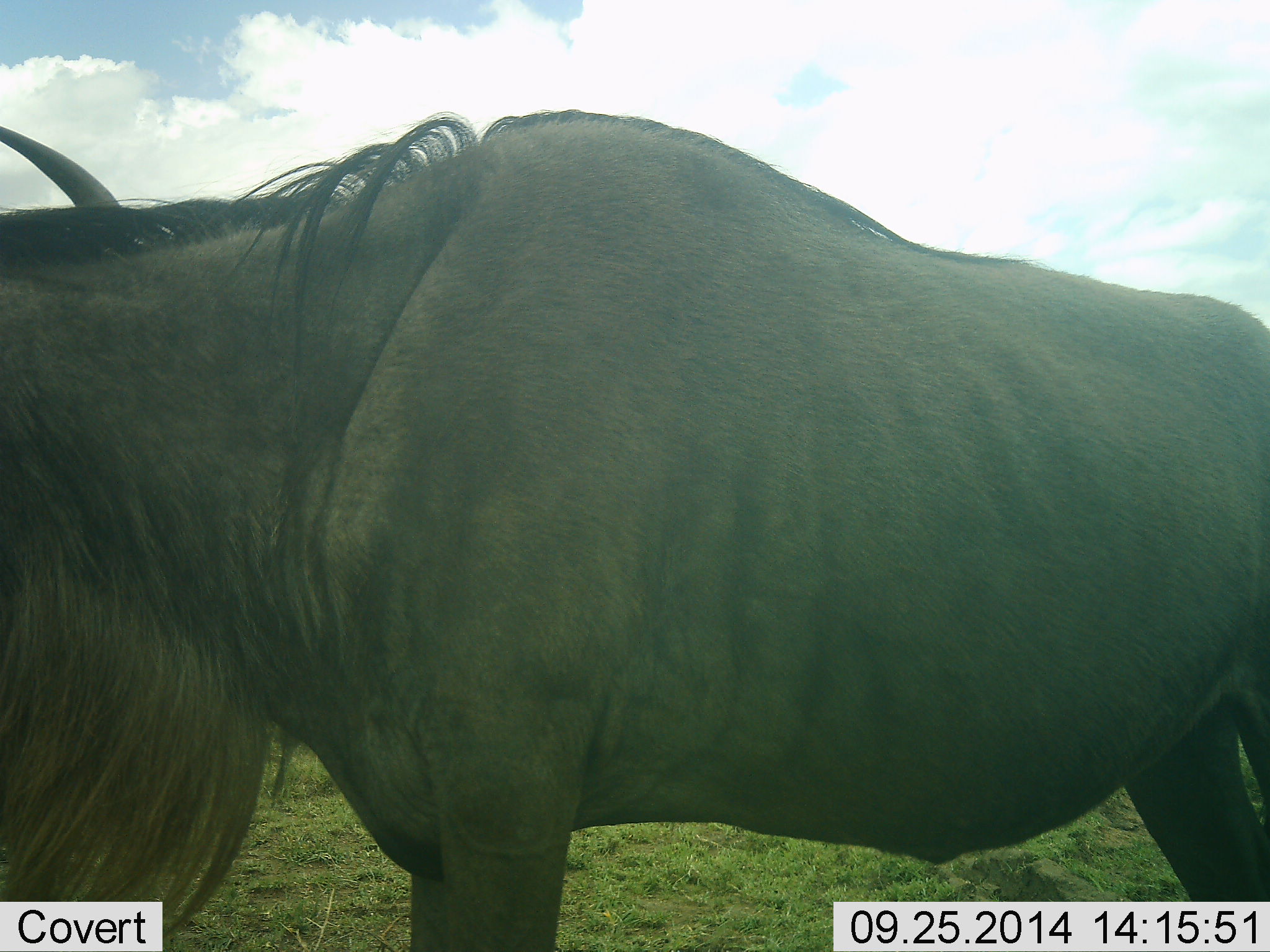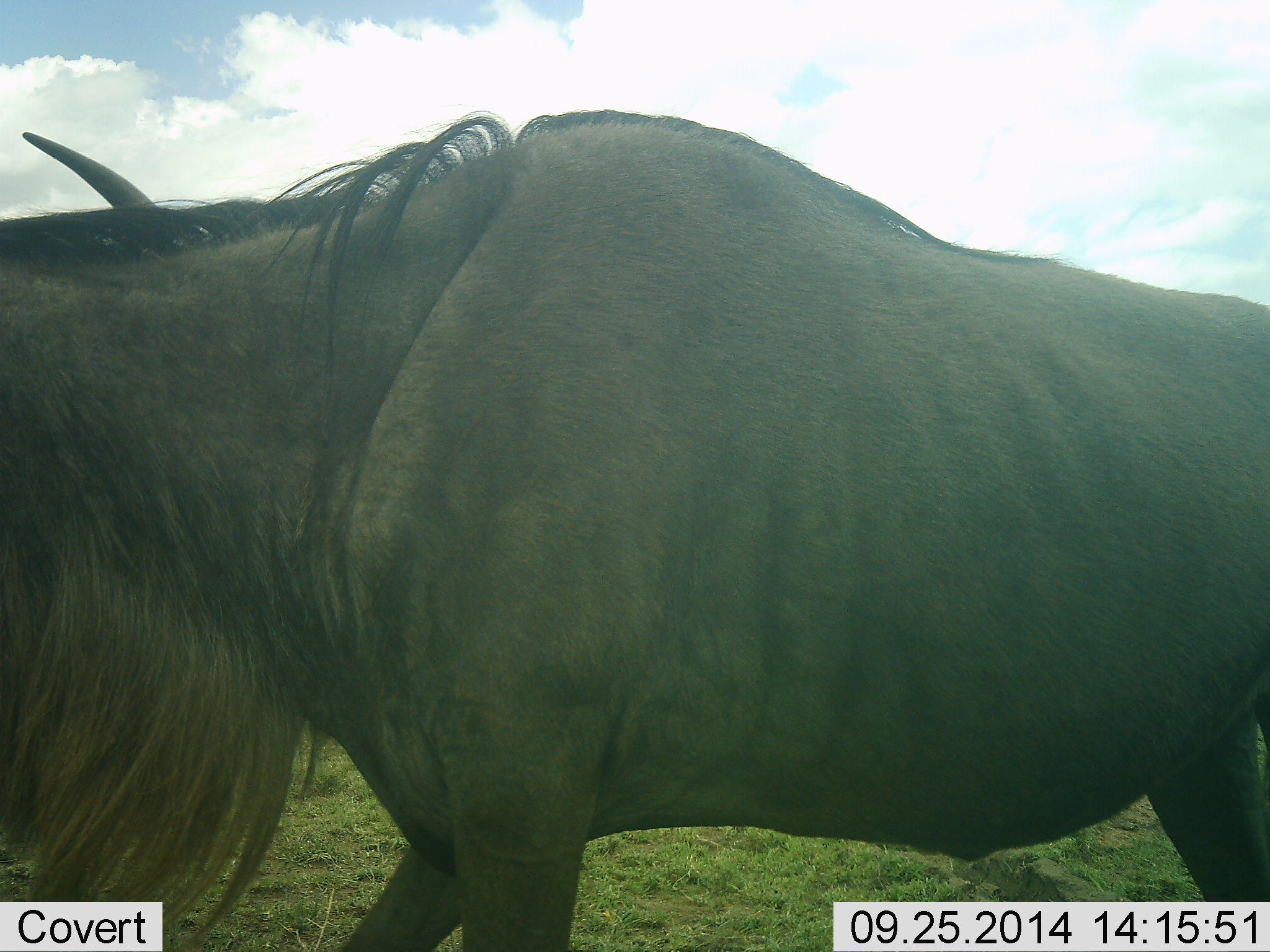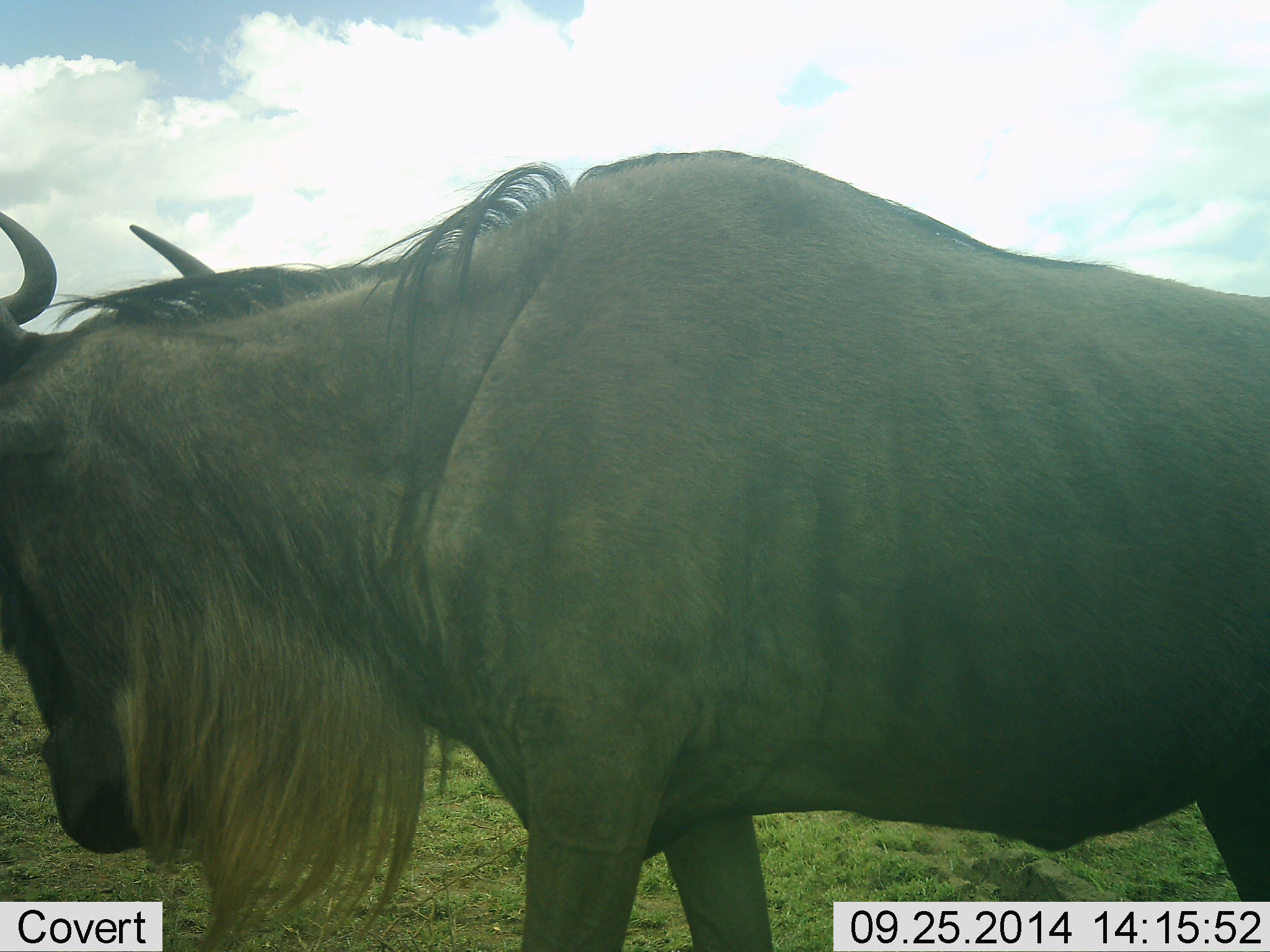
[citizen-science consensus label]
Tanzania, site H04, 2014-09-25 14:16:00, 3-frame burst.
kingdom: Animalia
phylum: Chordata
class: Mammalia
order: Artiodactyla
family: Bovidae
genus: Connochaetes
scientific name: Connochaetes taurinus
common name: blue wildebeest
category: wildebeest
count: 1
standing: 40%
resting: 0%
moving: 60%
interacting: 0%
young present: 0%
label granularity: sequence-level